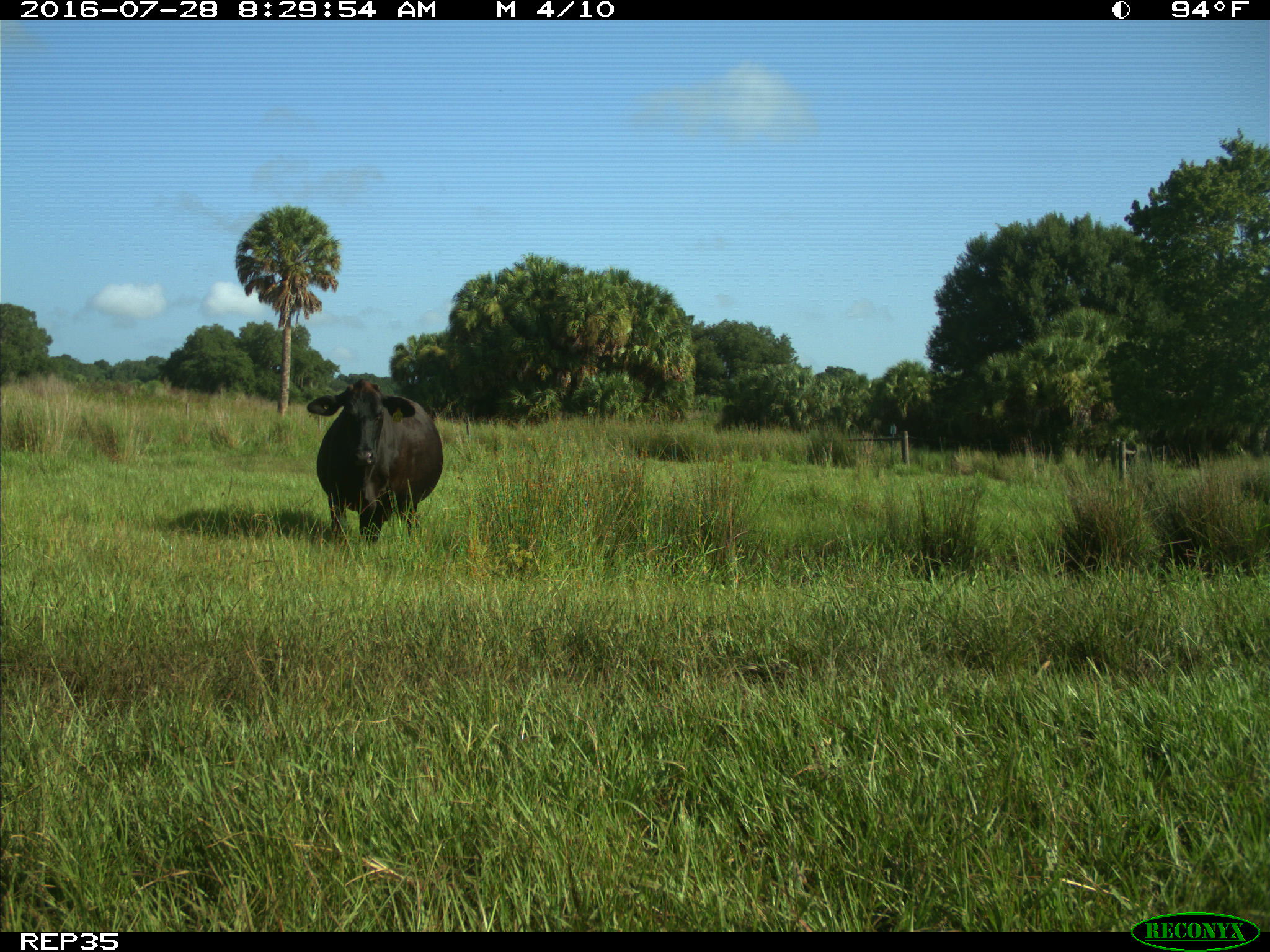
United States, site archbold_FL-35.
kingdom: Animalia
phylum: Chordata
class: Mammalia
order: Artiodactyla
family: Bovidae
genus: Bos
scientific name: Bos taurus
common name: domestic cow